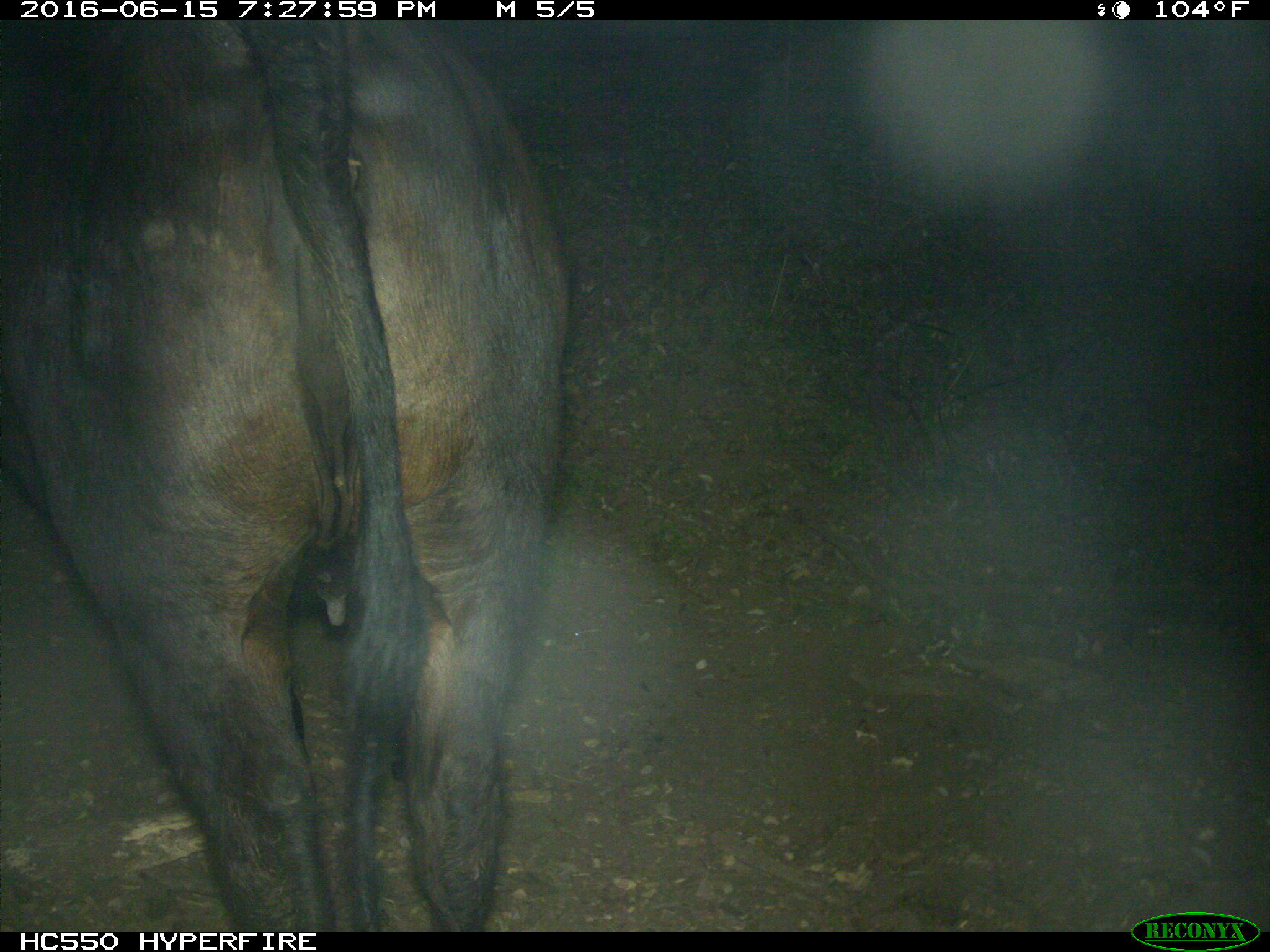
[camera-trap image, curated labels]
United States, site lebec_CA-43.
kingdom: Animalia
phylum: Chordata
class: Mammalia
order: Artiodactyla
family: Bovidae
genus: Bos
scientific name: Bos taurus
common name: domestic cow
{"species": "Bos taurus (domestic cow)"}